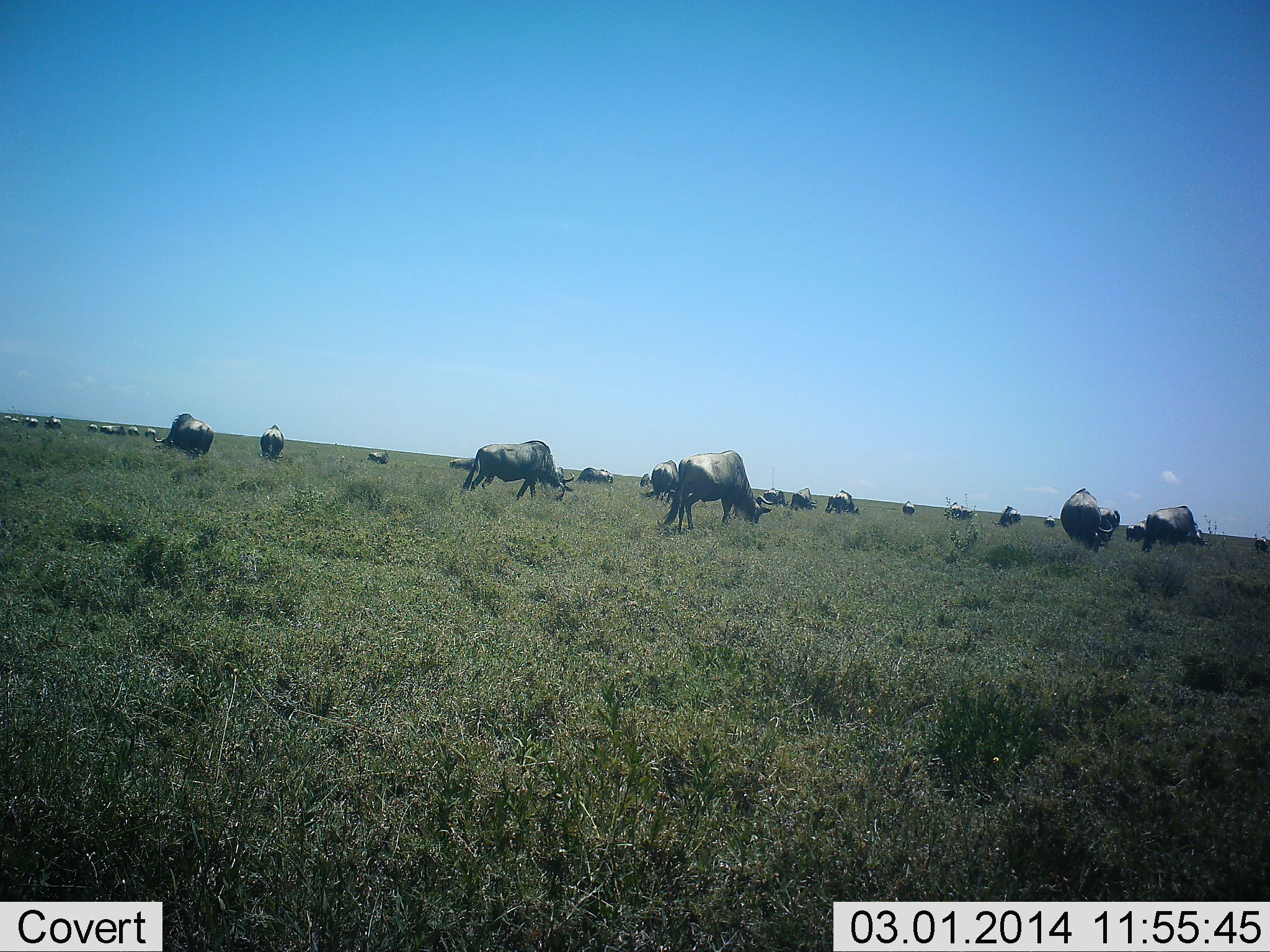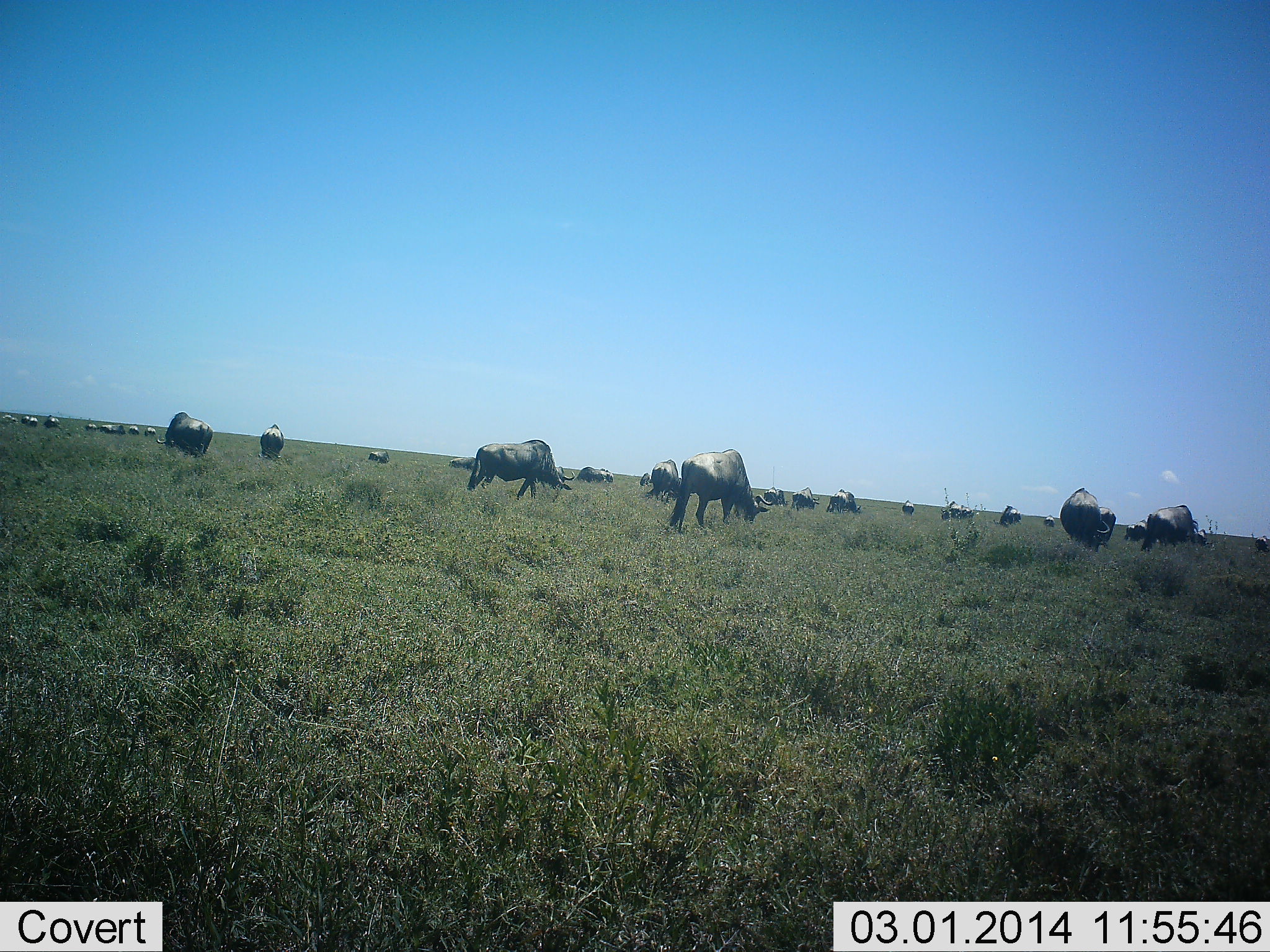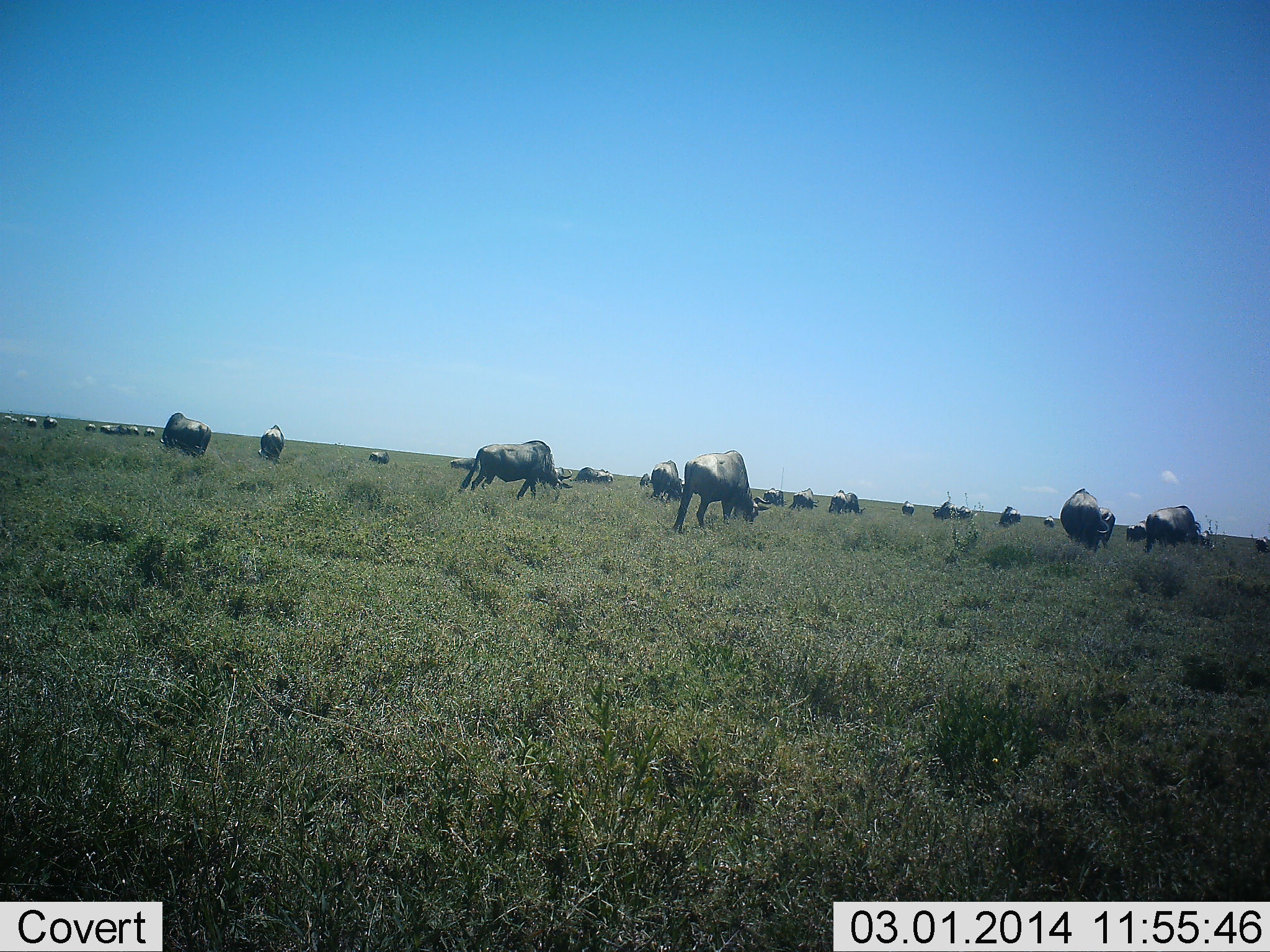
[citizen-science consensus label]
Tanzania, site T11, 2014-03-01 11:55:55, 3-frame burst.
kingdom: Animalia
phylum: Chordata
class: Mammalia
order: Artiodactyla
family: Bovidae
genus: Connochaetes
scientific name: Connochaetes taurinus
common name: blue wildebeest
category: wildebeest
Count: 11-50.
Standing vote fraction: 50%.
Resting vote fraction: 0%.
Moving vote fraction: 20%.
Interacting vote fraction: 0%.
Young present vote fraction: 0%.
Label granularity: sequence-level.